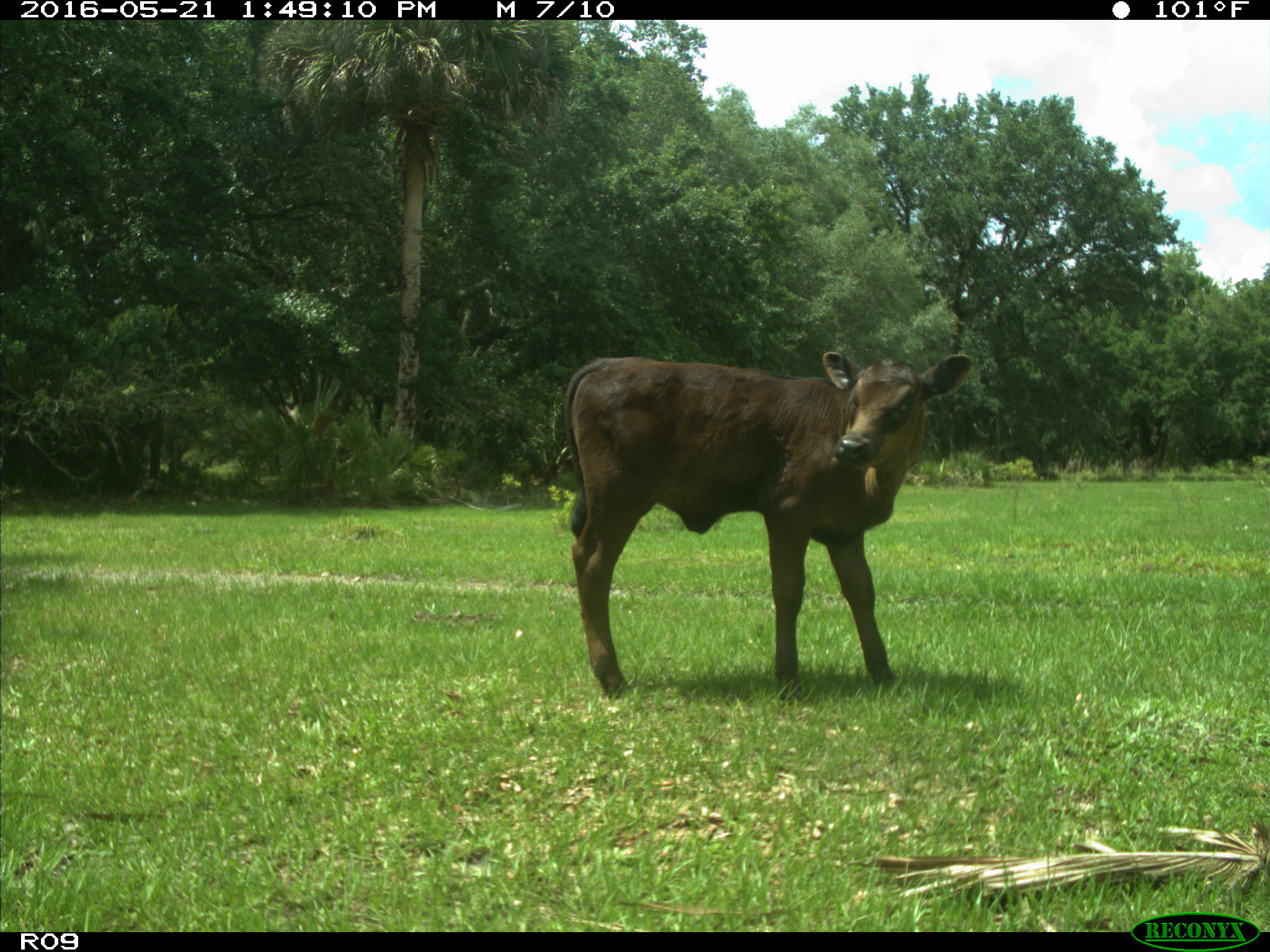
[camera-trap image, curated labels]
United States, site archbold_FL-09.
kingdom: Animalia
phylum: Chordata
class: Mammalia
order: Artiodactyla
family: Bovidae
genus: Bos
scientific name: Bos taurus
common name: domestic cow